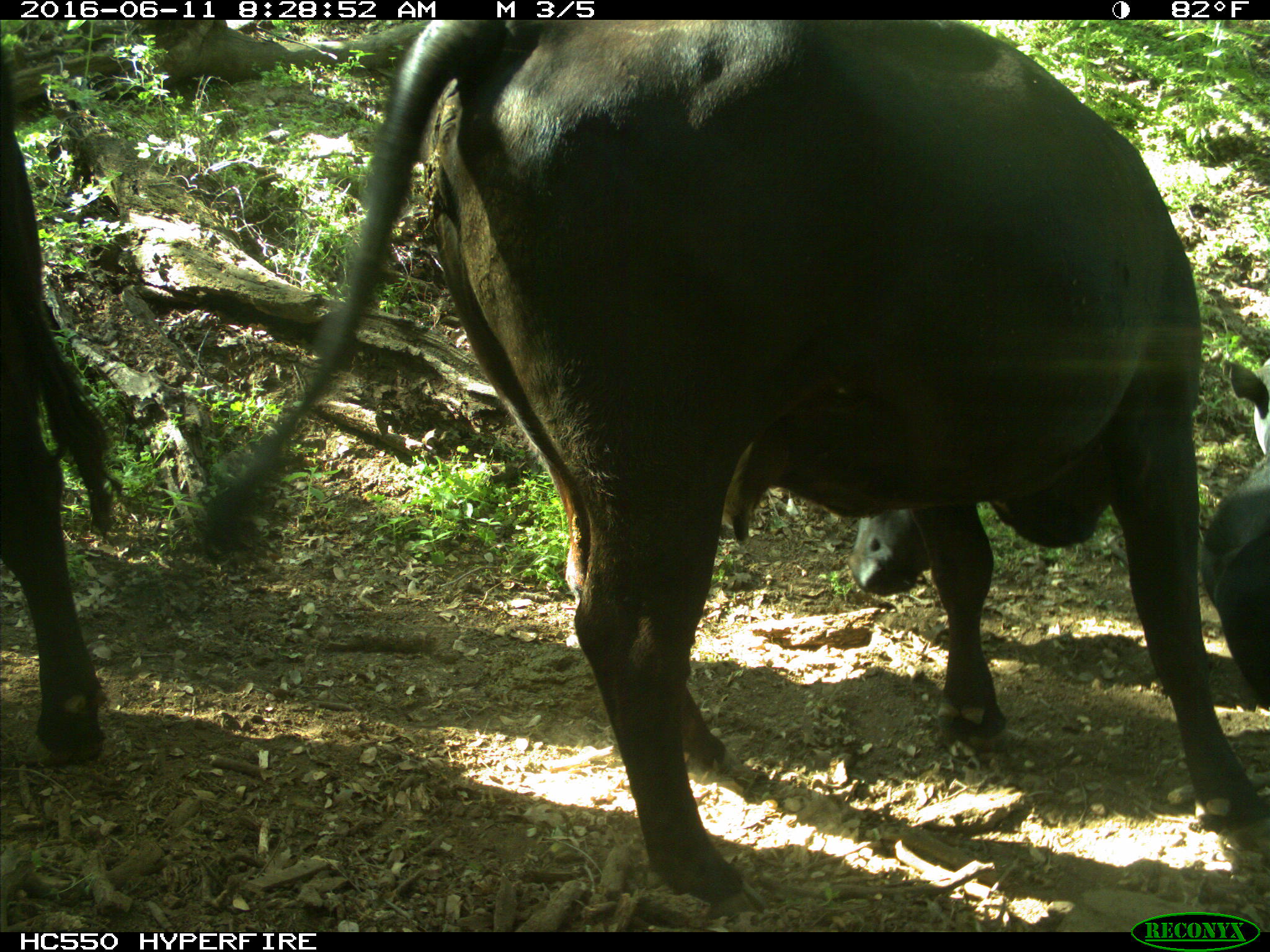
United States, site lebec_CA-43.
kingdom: Animalia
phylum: Chordata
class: Mammalia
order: Artiodactyla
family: Bovidae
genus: Bos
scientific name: Bos taurus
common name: domestic cow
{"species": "Bos taurus (domestic cow)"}